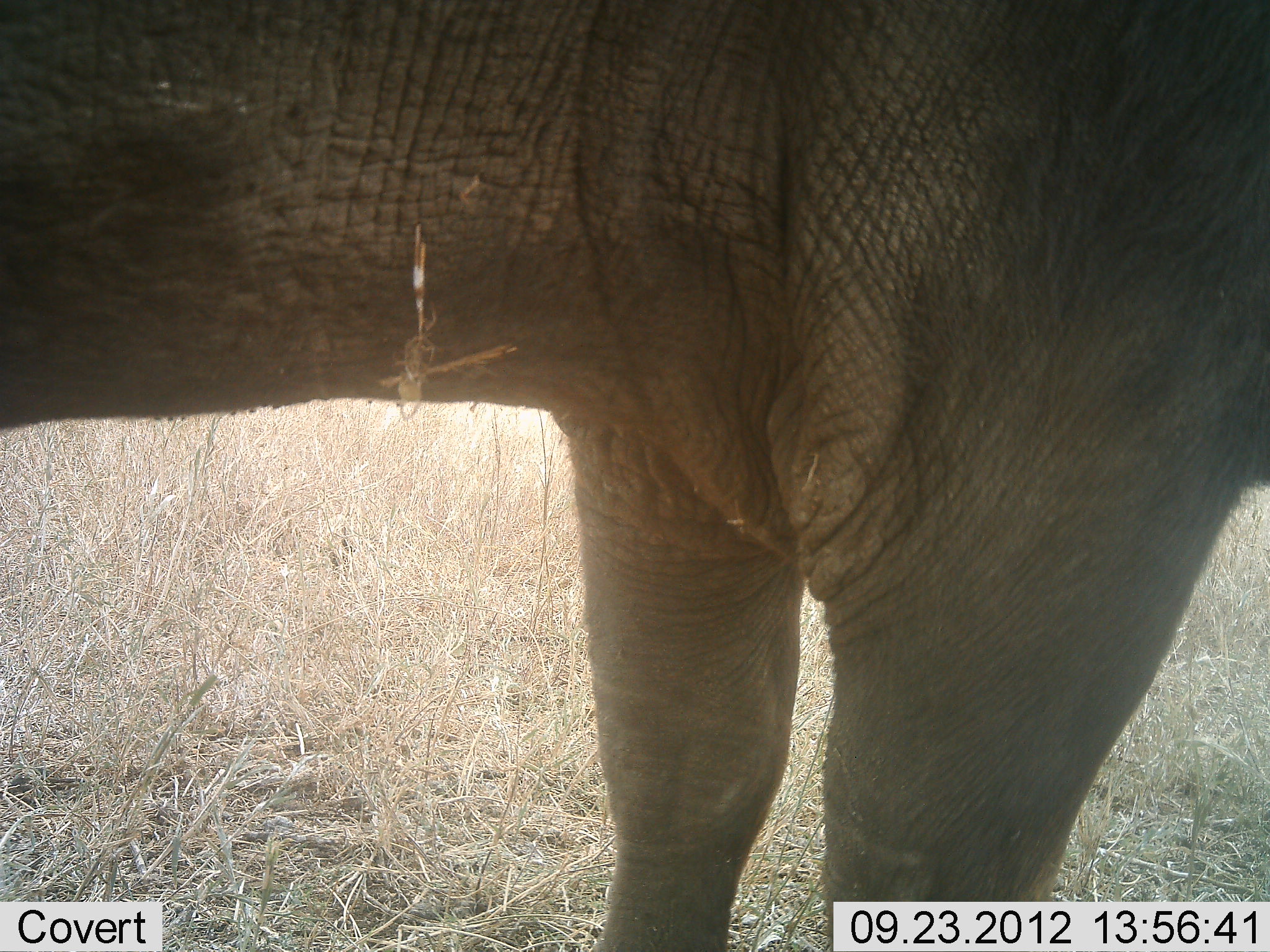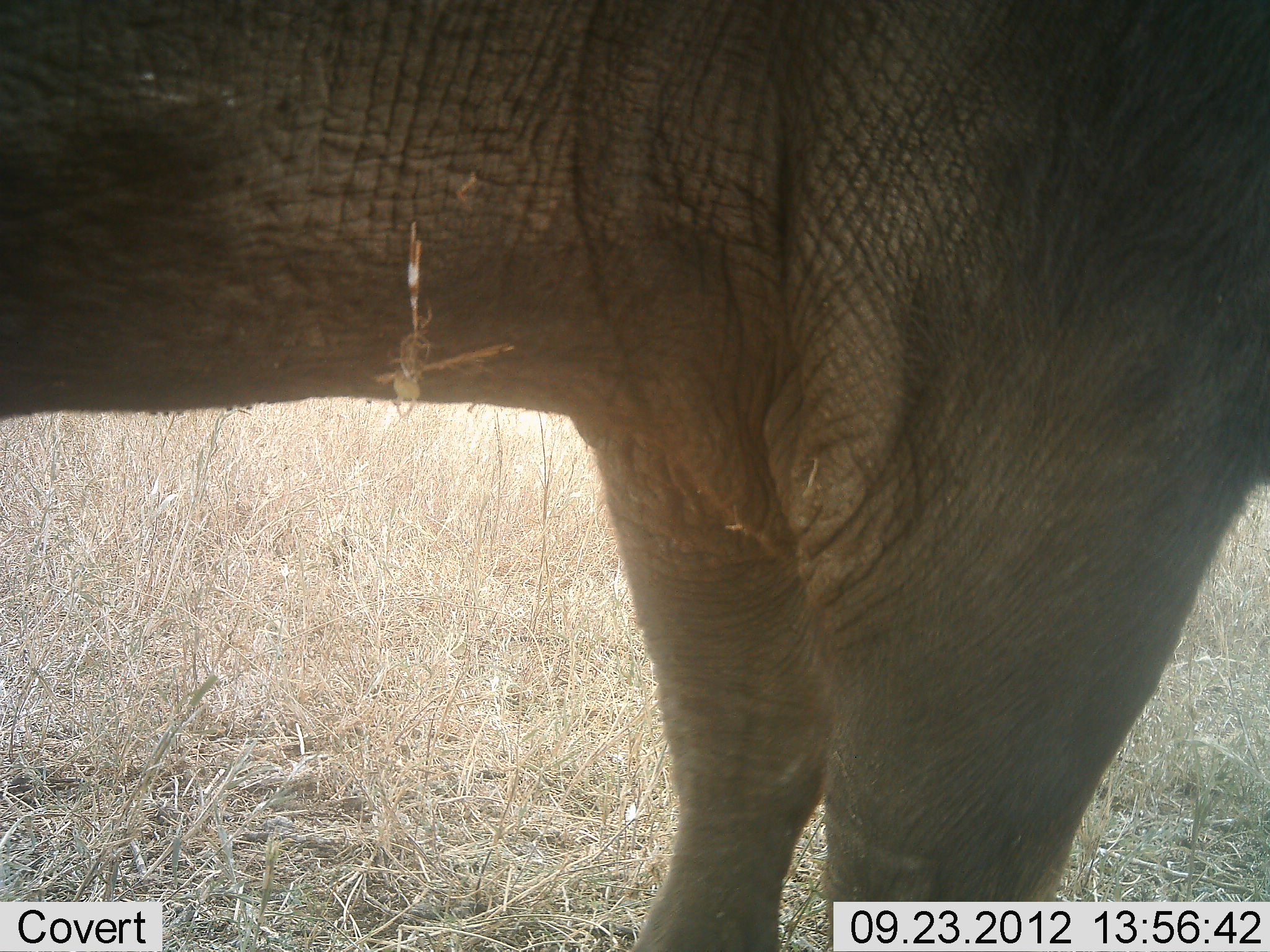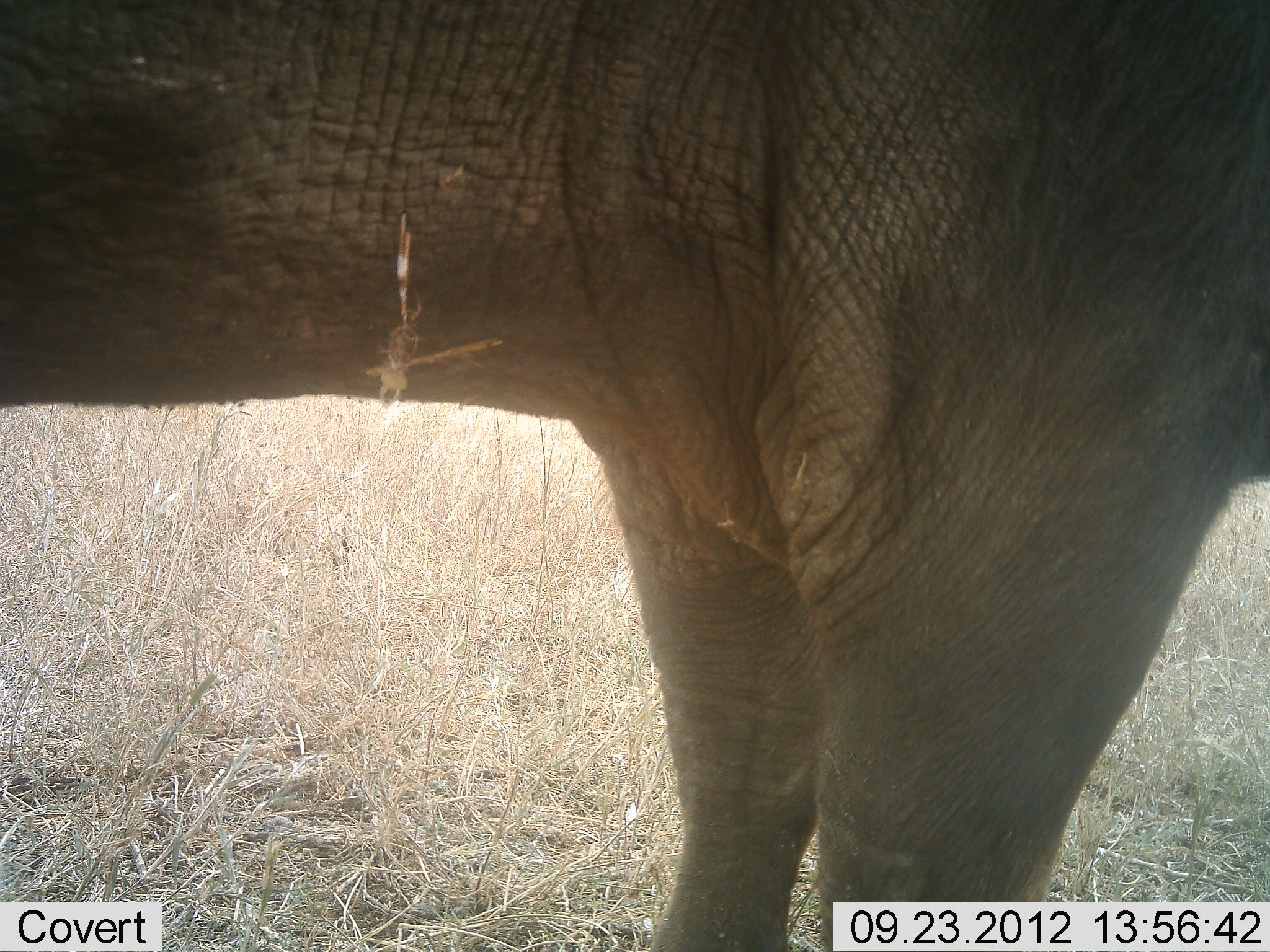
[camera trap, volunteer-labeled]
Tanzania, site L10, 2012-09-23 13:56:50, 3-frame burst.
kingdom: Animalia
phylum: Chordata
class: Mammalia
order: Proboscidea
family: Elephantidae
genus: Loxodonta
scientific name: Loxodonta africana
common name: african bush elephant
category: elephant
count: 1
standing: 100%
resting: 0%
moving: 0%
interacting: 0%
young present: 0%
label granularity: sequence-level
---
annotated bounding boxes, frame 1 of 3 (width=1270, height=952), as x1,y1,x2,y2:
animal: 2,1,1269,952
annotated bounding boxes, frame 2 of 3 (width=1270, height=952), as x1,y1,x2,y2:
animal: 0,1,1268,951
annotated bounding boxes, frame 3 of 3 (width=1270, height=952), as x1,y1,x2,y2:
animal: 1,1,1269,952